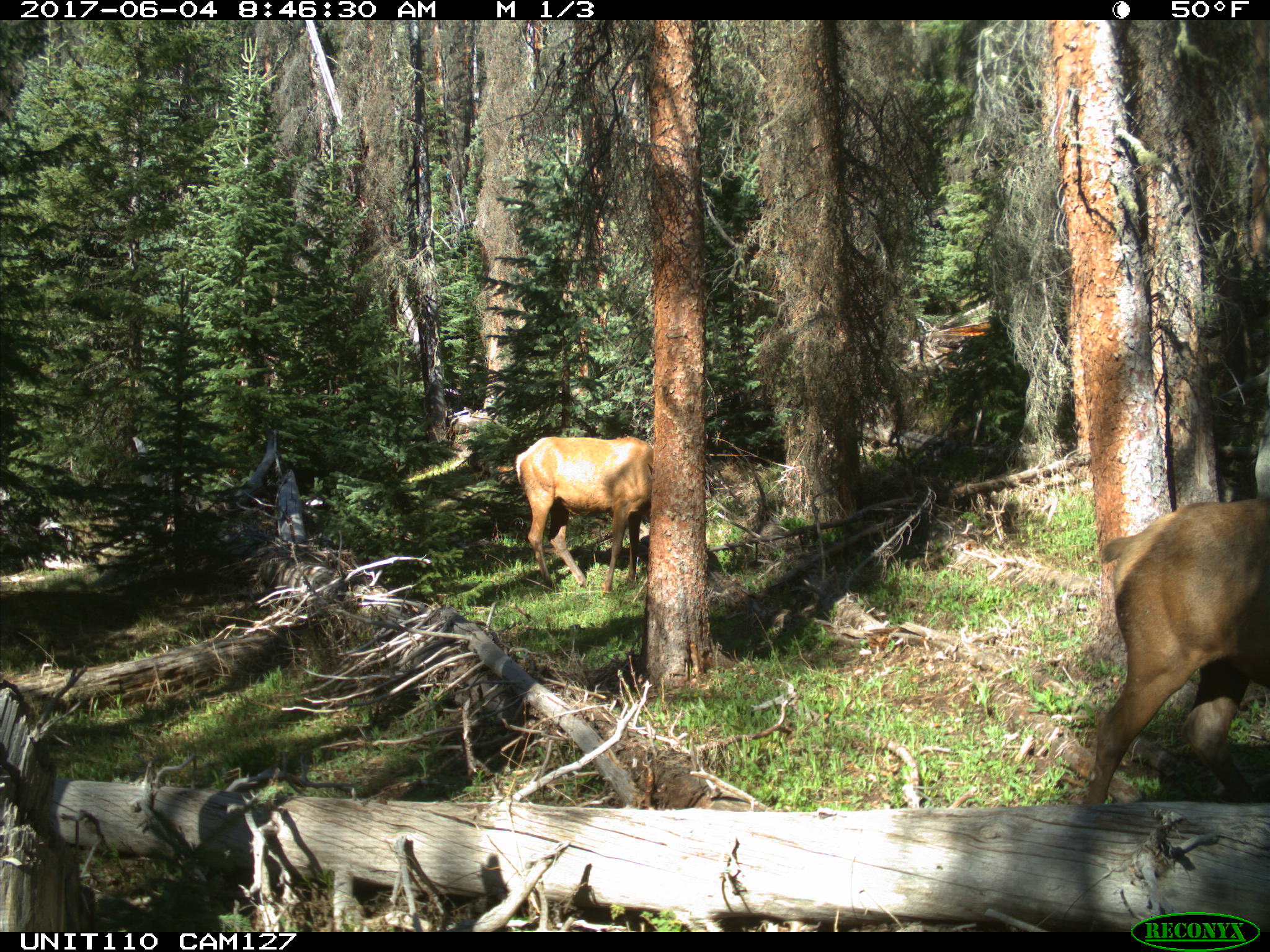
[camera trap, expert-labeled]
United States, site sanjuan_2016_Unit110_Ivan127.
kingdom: Animalia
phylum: Chordata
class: Mammalia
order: Artiodactyla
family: Cervidae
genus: Cervus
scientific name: Cervus elaphus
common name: red deer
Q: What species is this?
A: Cervus elaphus (red deer).